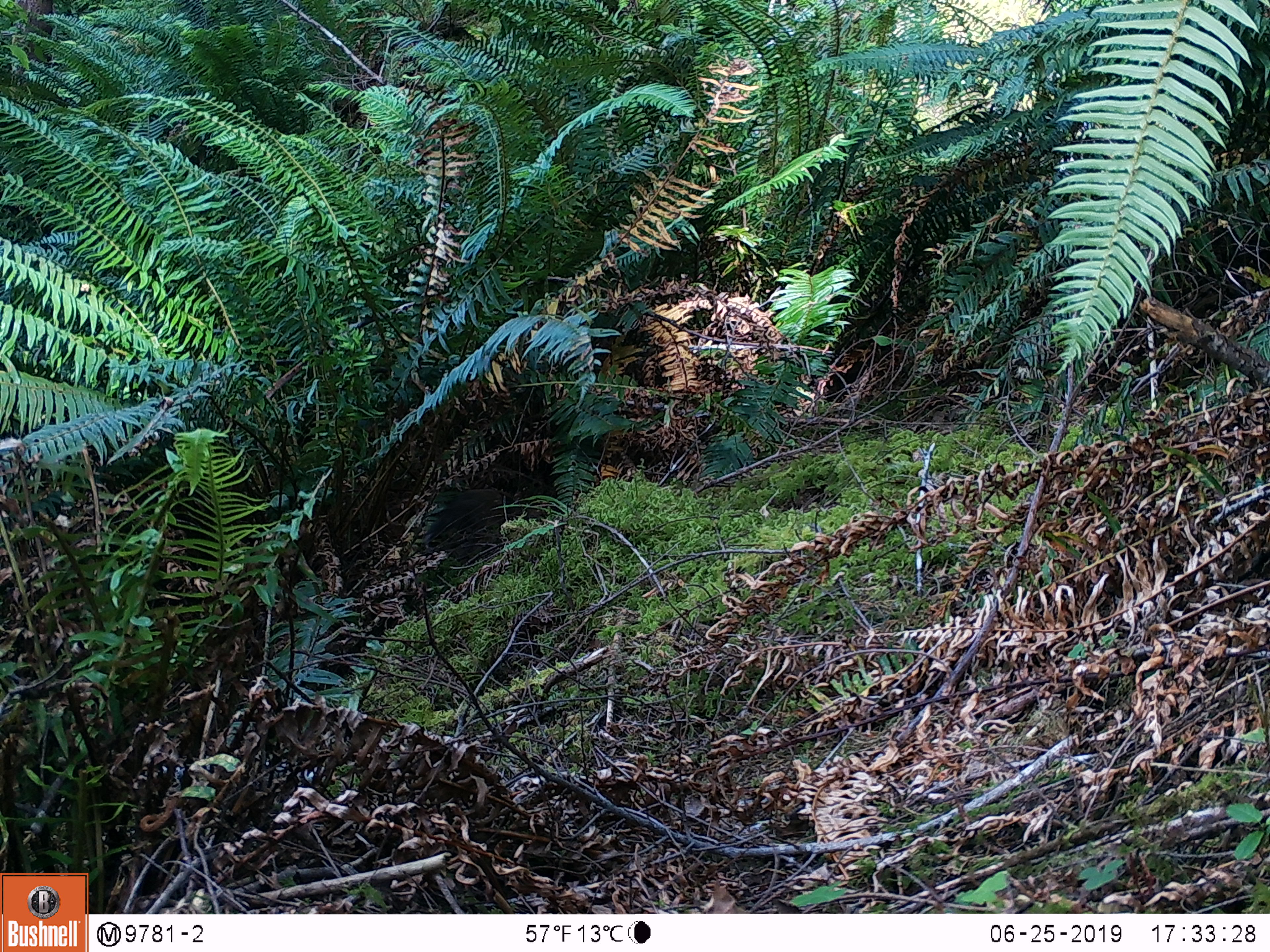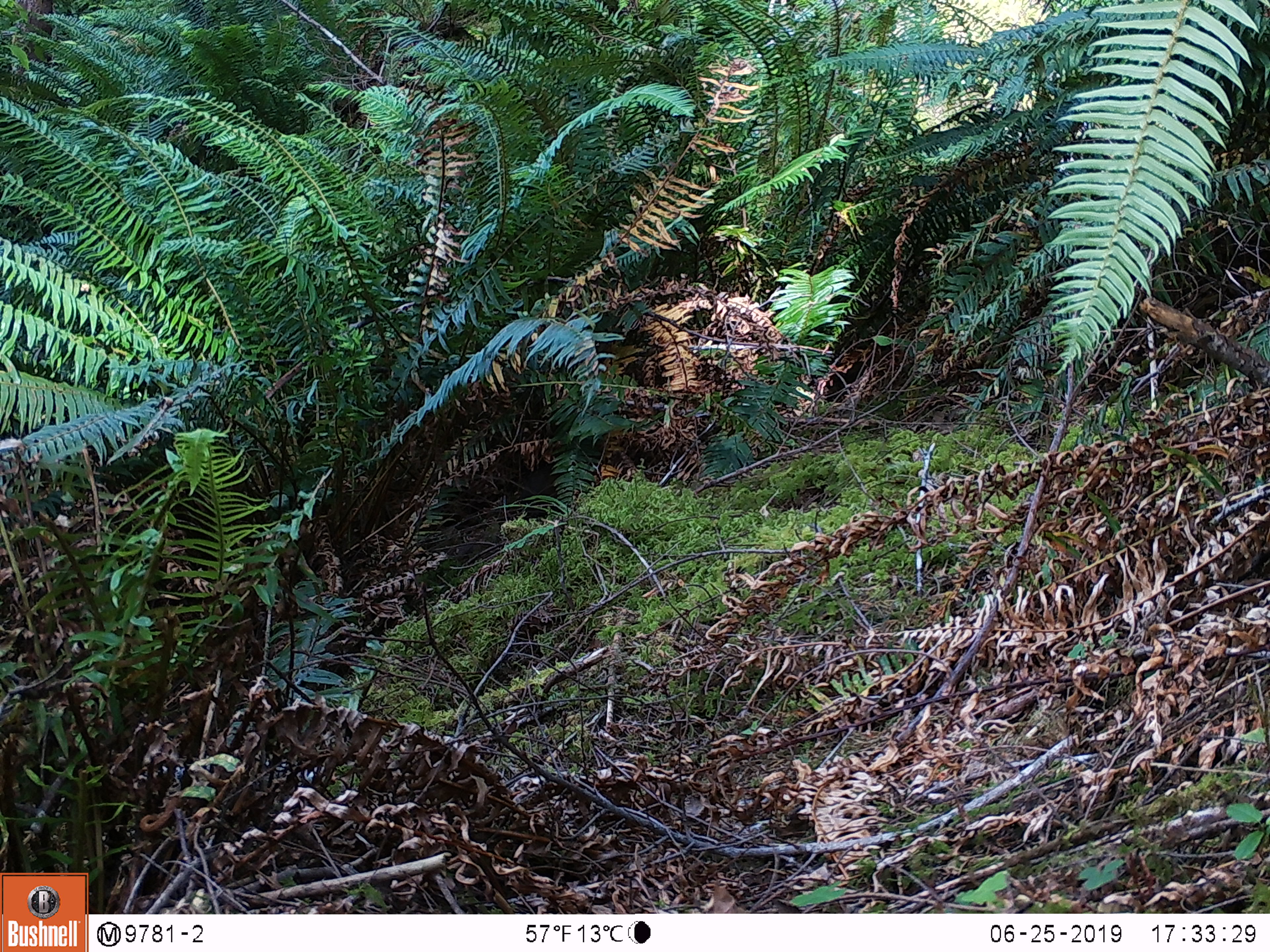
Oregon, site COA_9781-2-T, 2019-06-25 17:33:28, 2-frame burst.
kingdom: Animalia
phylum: Chordata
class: Mammalia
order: Rodentia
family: Aplodontiidae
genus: Aplodontia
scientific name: Aplodontia rufa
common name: mountain beaver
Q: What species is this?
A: Mountain beaver (Aplodontia rufa).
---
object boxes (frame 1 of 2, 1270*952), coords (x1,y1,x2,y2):
mountain beaver: (412,484,510,544)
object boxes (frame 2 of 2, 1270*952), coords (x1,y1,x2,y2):
mountain beaver: (513,468,571,520)